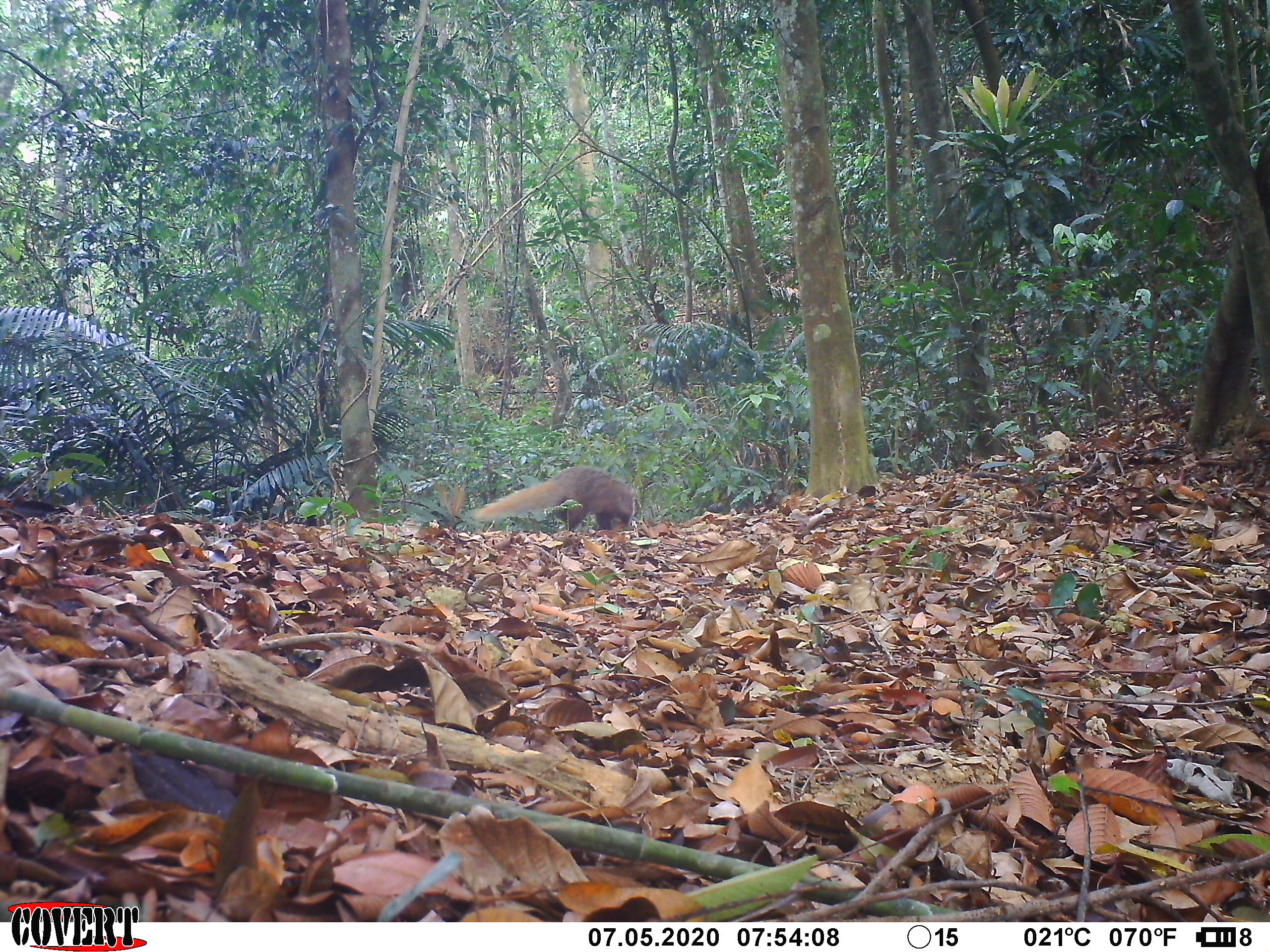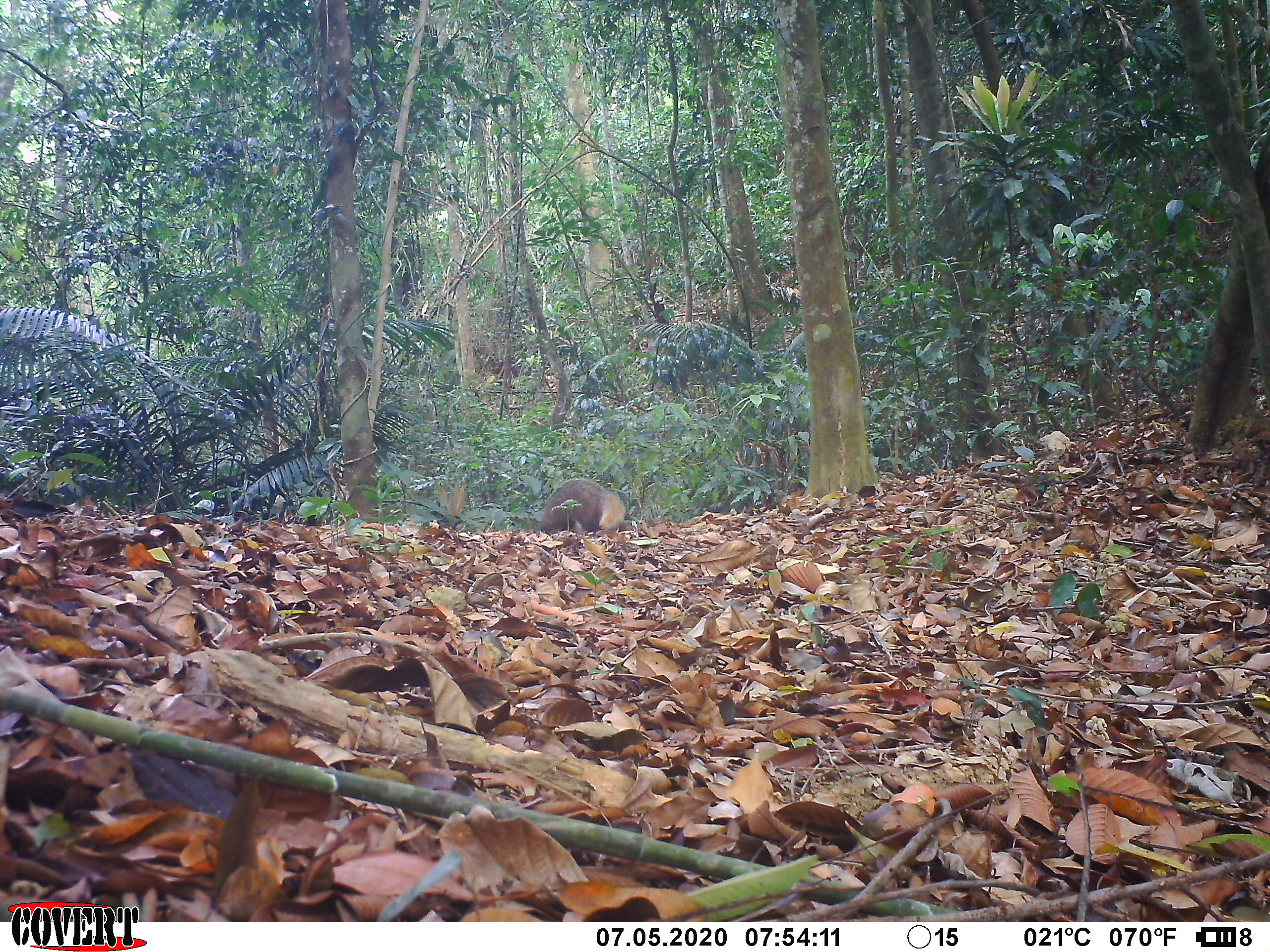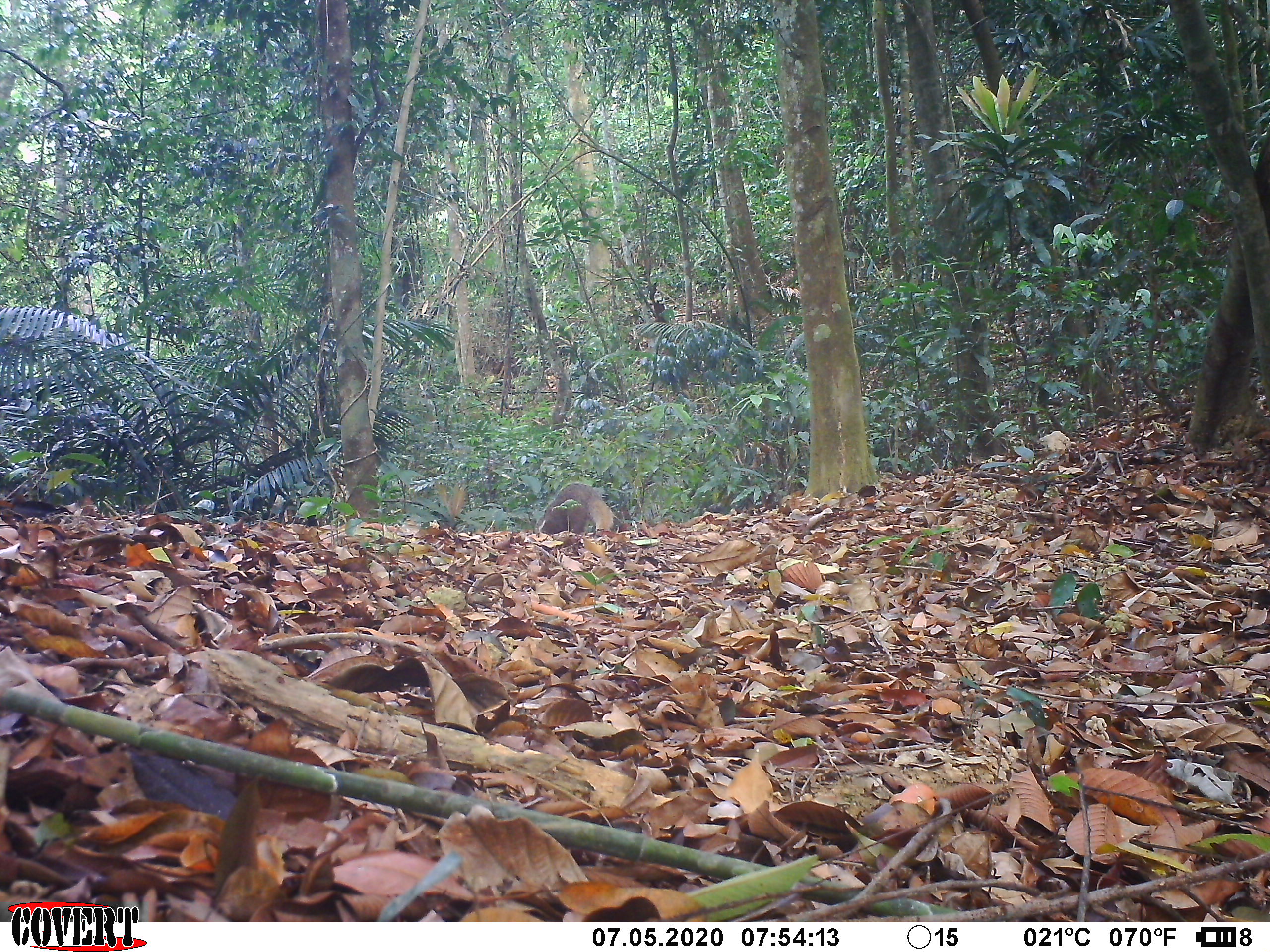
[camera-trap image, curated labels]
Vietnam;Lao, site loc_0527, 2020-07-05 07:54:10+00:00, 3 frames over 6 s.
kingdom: Animalia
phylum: Chordata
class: Mammalia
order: Carnivora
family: Herpestidae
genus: Urva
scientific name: Urva urva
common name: crab-eating mongoose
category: crab eating mongoose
Crab eating mongoose (crab-eating mongoose) (Urva urva). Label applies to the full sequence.